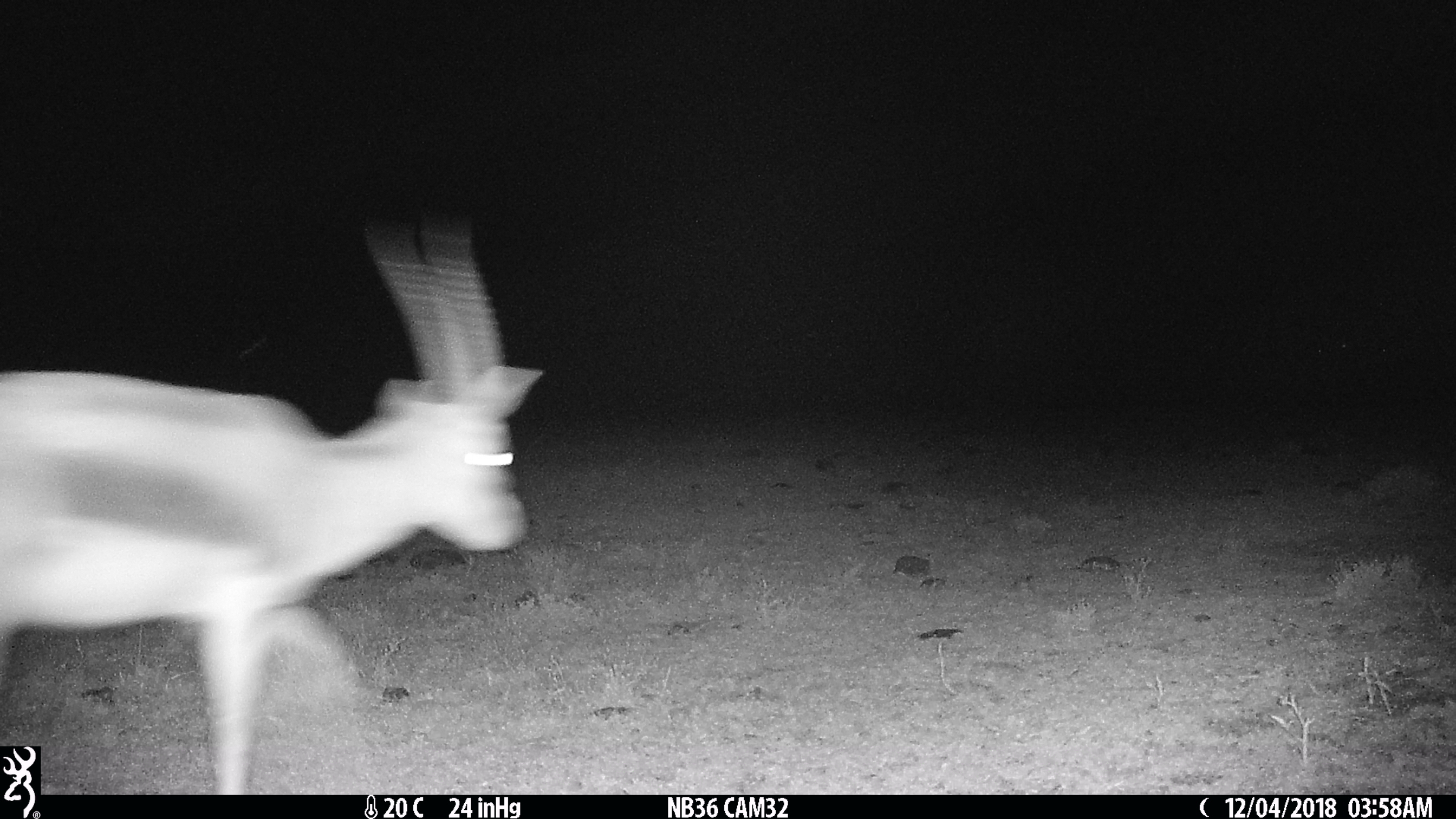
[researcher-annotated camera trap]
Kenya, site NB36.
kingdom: Animalia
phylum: Chordata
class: Mammalia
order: Artiodactyla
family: Bovidae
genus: Eudorcas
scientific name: Eudorcas thomsonii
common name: thomon's gazelle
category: gazelle thomsons